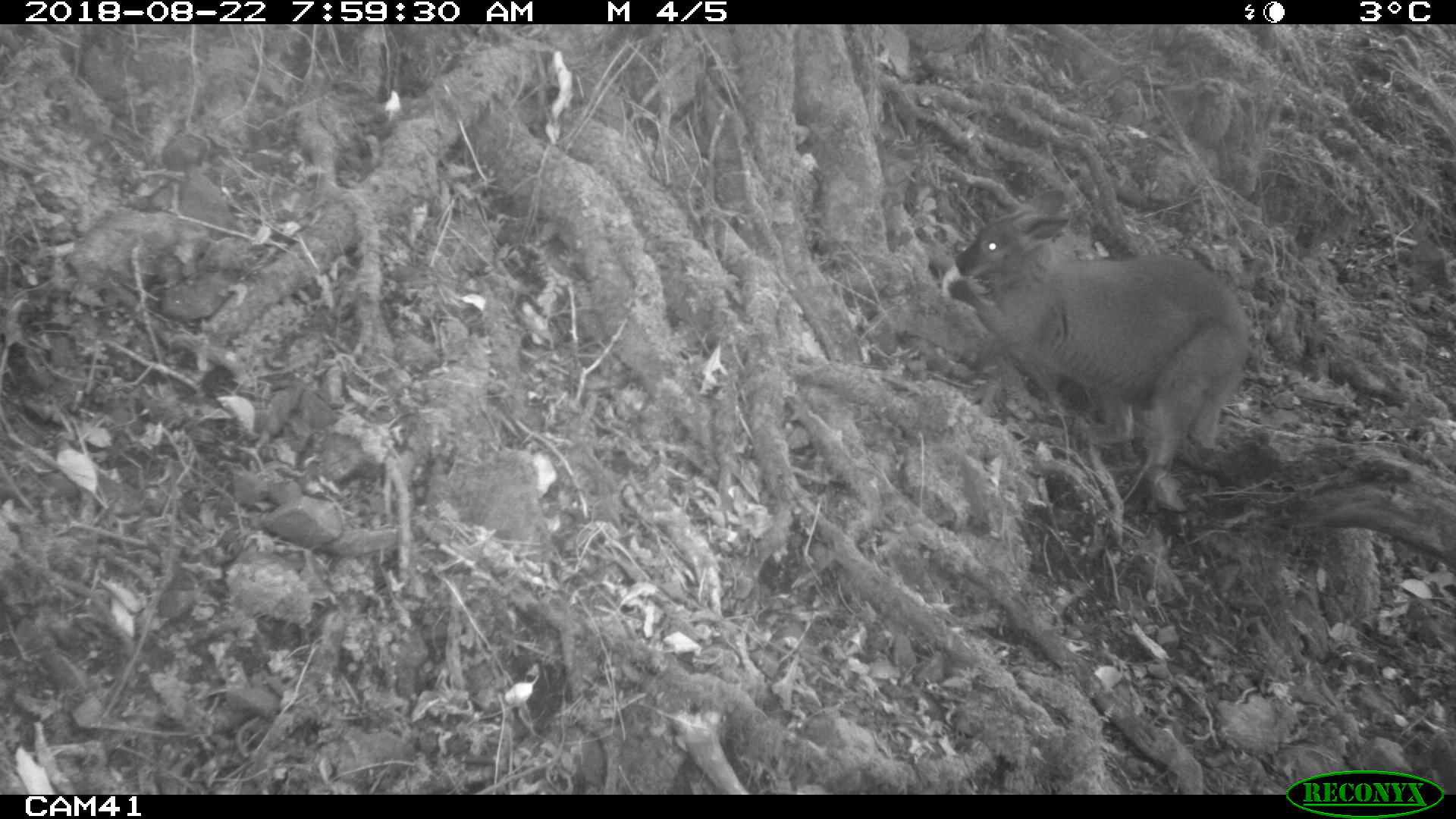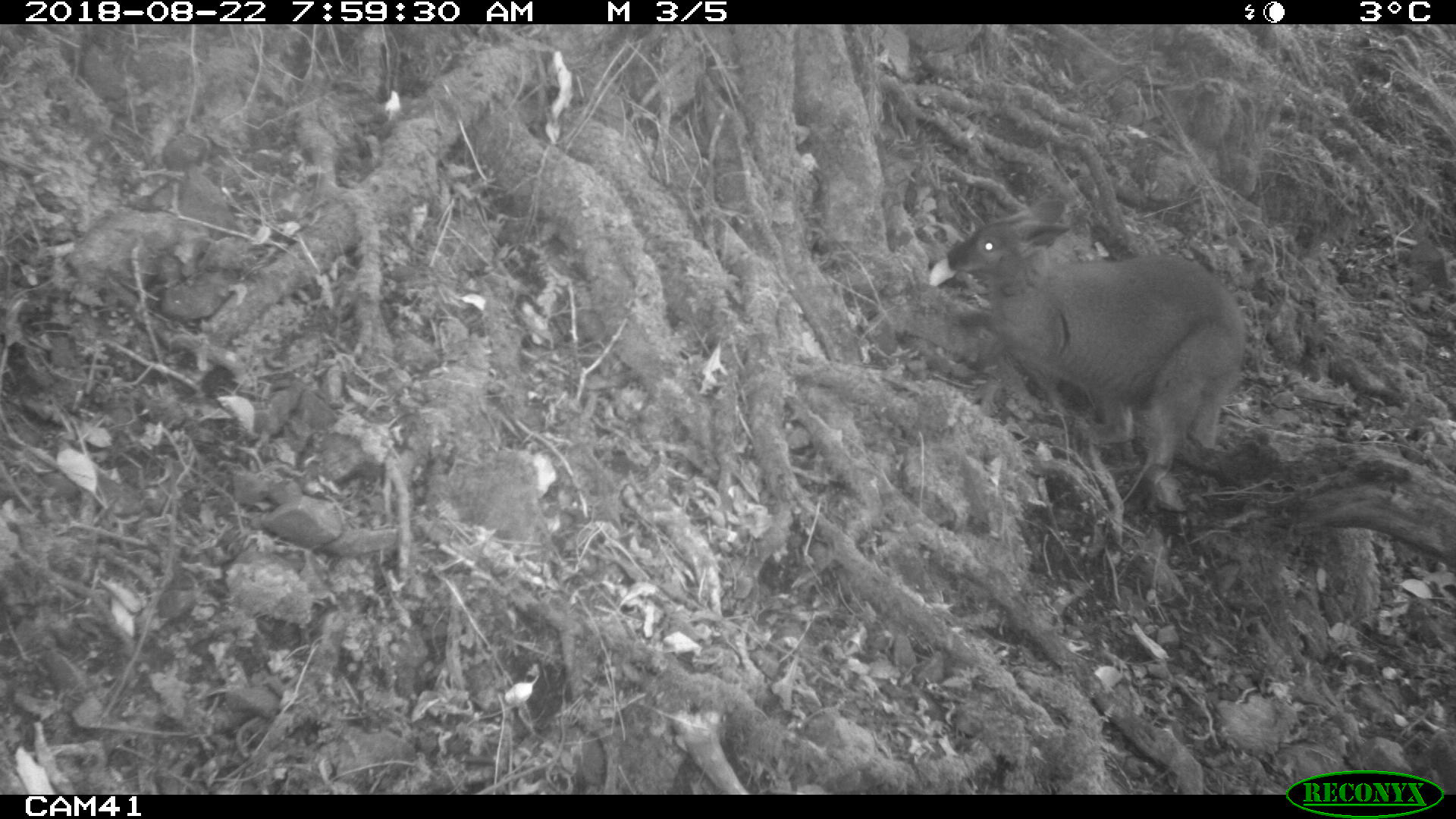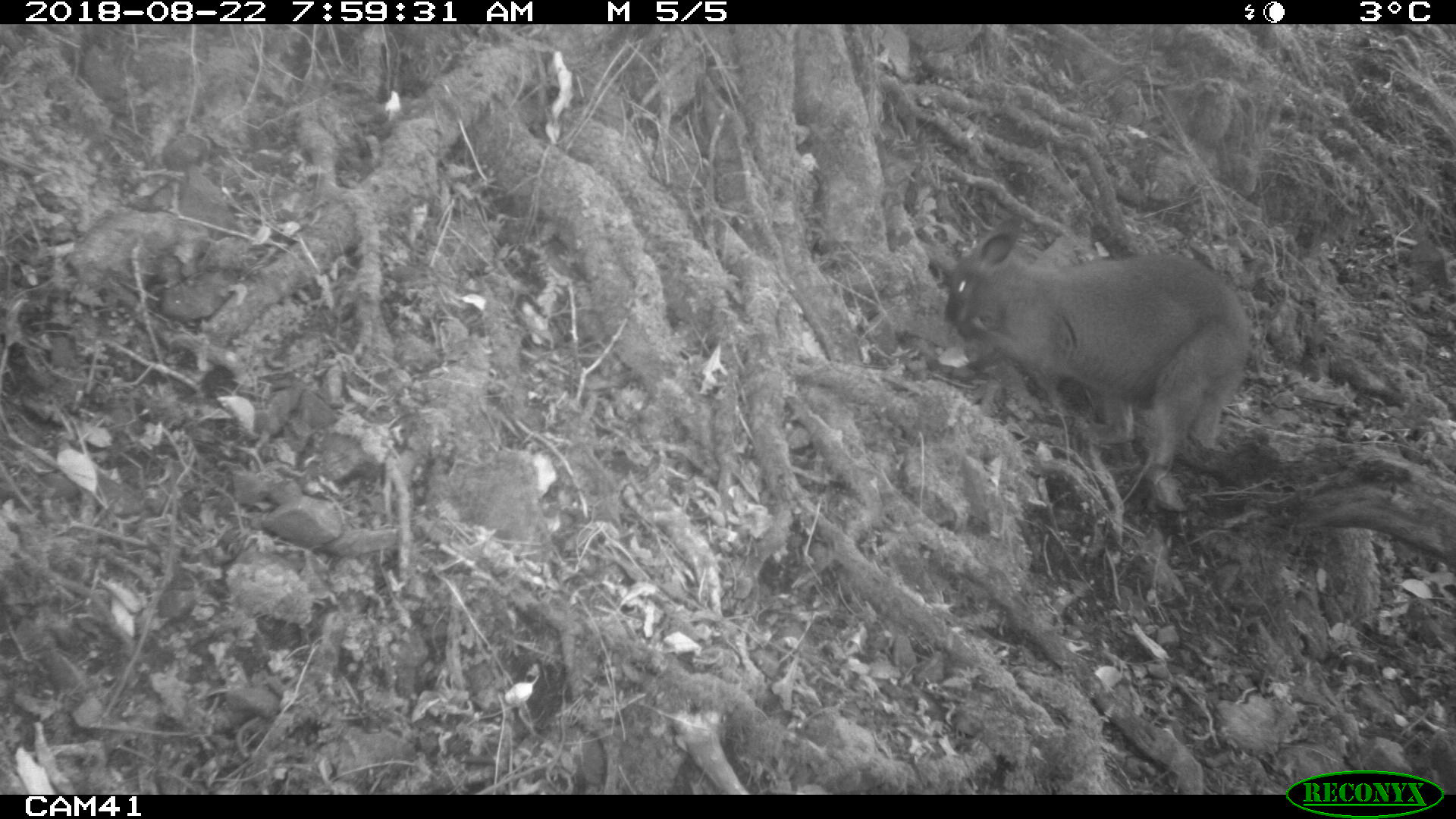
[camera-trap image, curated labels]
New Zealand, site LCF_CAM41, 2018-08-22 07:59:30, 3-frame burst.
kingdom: Animalia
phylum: Chordata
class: Mammalia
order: Diprotodontia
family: Macropodidae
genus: Notamacropus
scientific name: Notamacropus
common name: wallaby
Wallaby (Notamacropus).